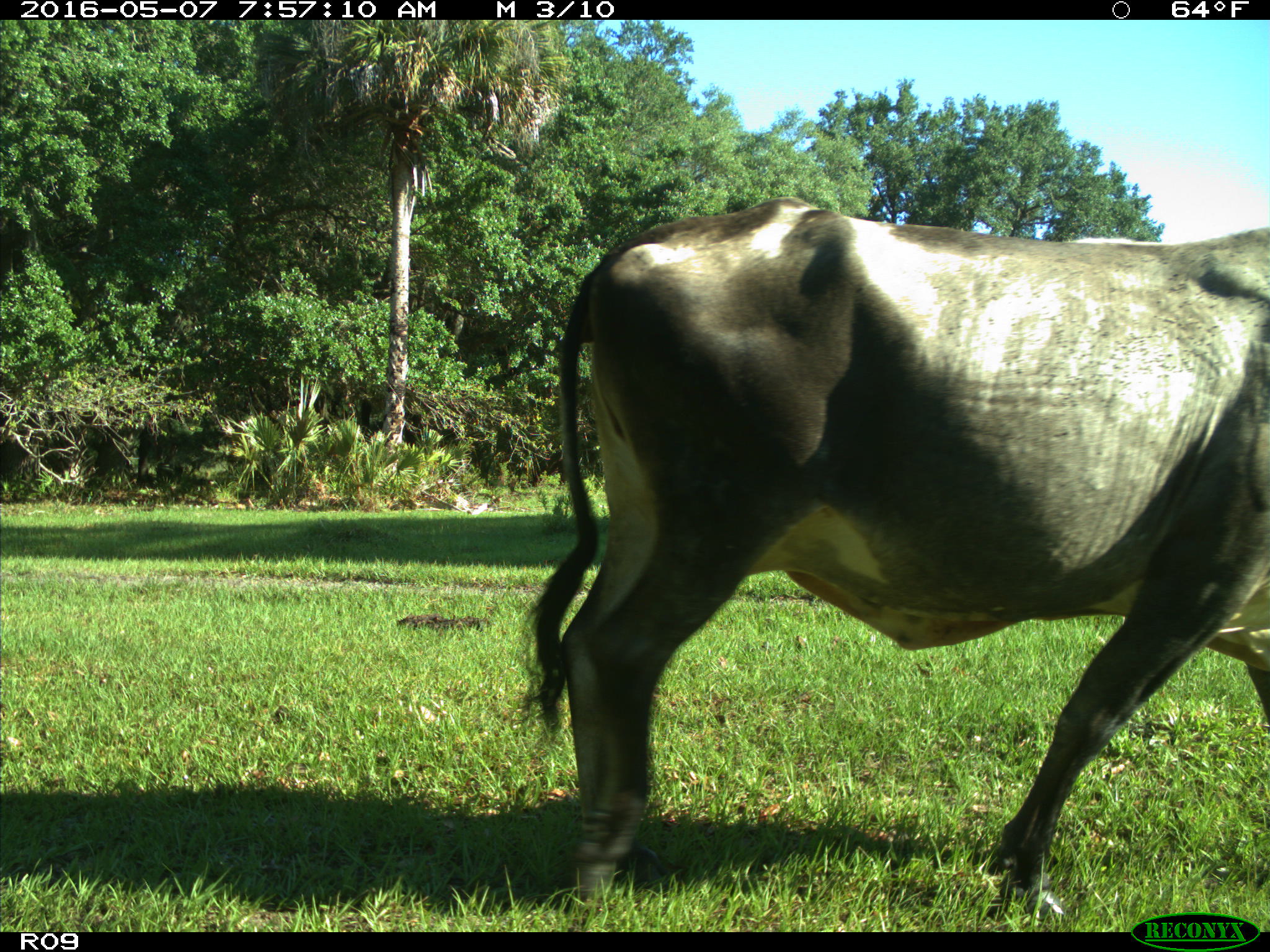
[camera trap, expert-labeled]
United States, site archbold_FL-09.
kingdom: Animalia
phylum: Chordata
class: Mammalia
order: Artiodactyla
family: Bovidae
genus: Bos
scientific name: Bos taurus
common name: domestic cow